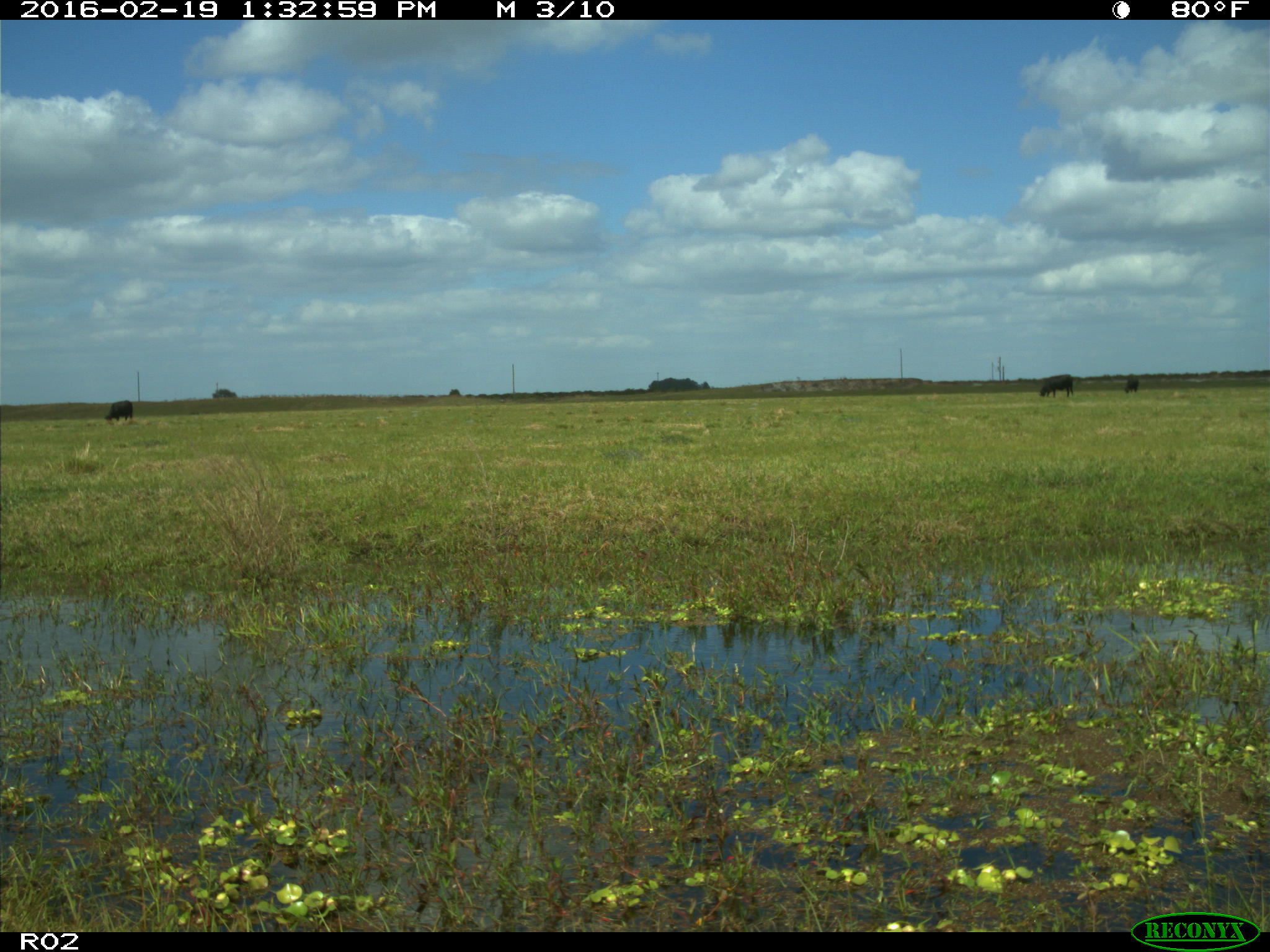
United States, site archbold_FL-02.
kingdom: Animalia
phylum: Chordata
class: Mammalia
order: Artiodactyla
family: Bovidae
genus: Bos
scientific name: Bos taurus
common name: domestic cow